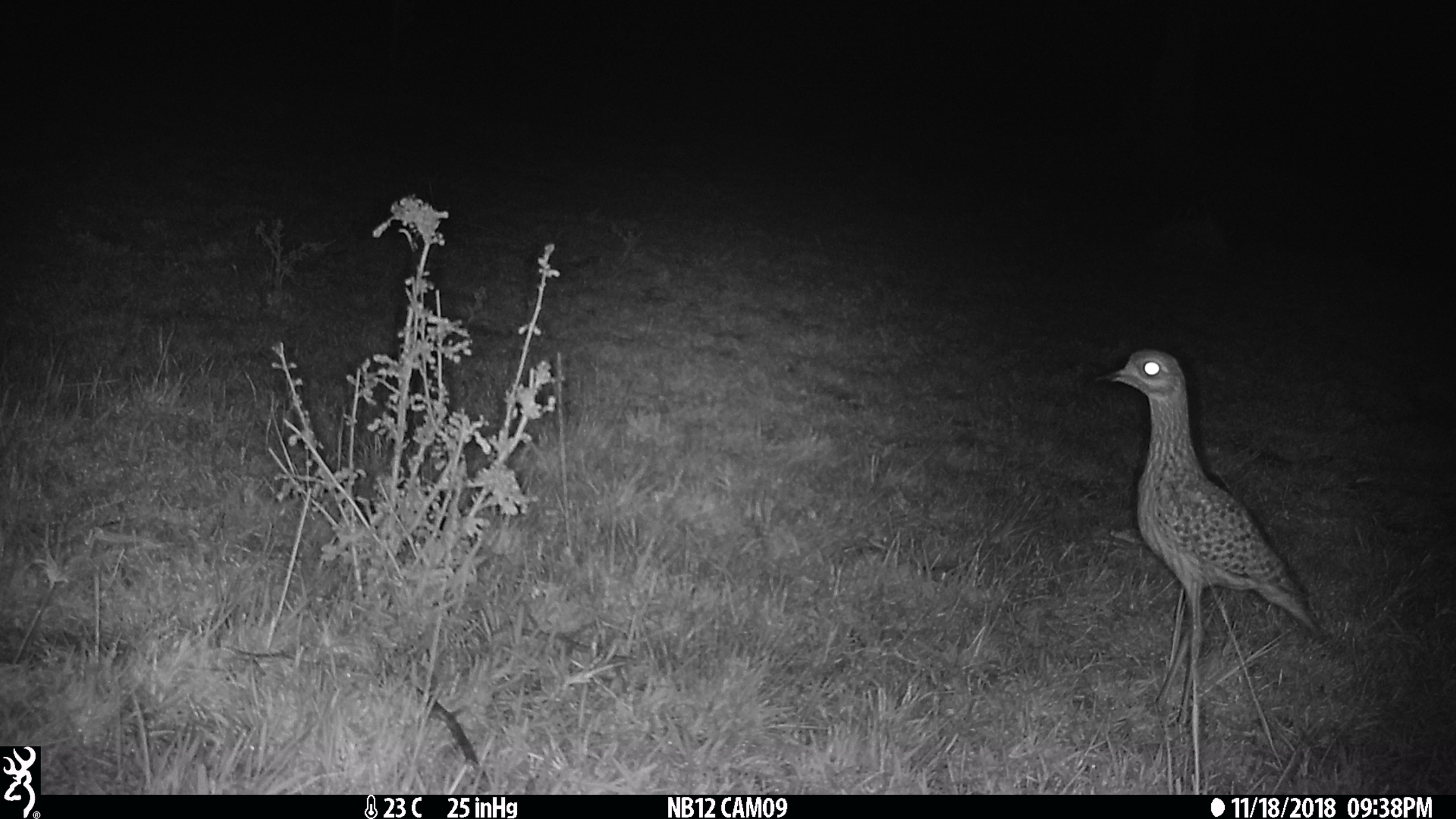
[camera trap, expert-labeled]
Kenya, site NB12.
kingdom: Animalia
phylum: Chordata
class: Aves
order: Charadriiformes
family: Burhinidae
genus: Burhinus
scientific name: Burhinus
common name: thick-knee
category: thickknee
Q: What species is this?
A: Thickknee (thick-knee) (Burhinus).